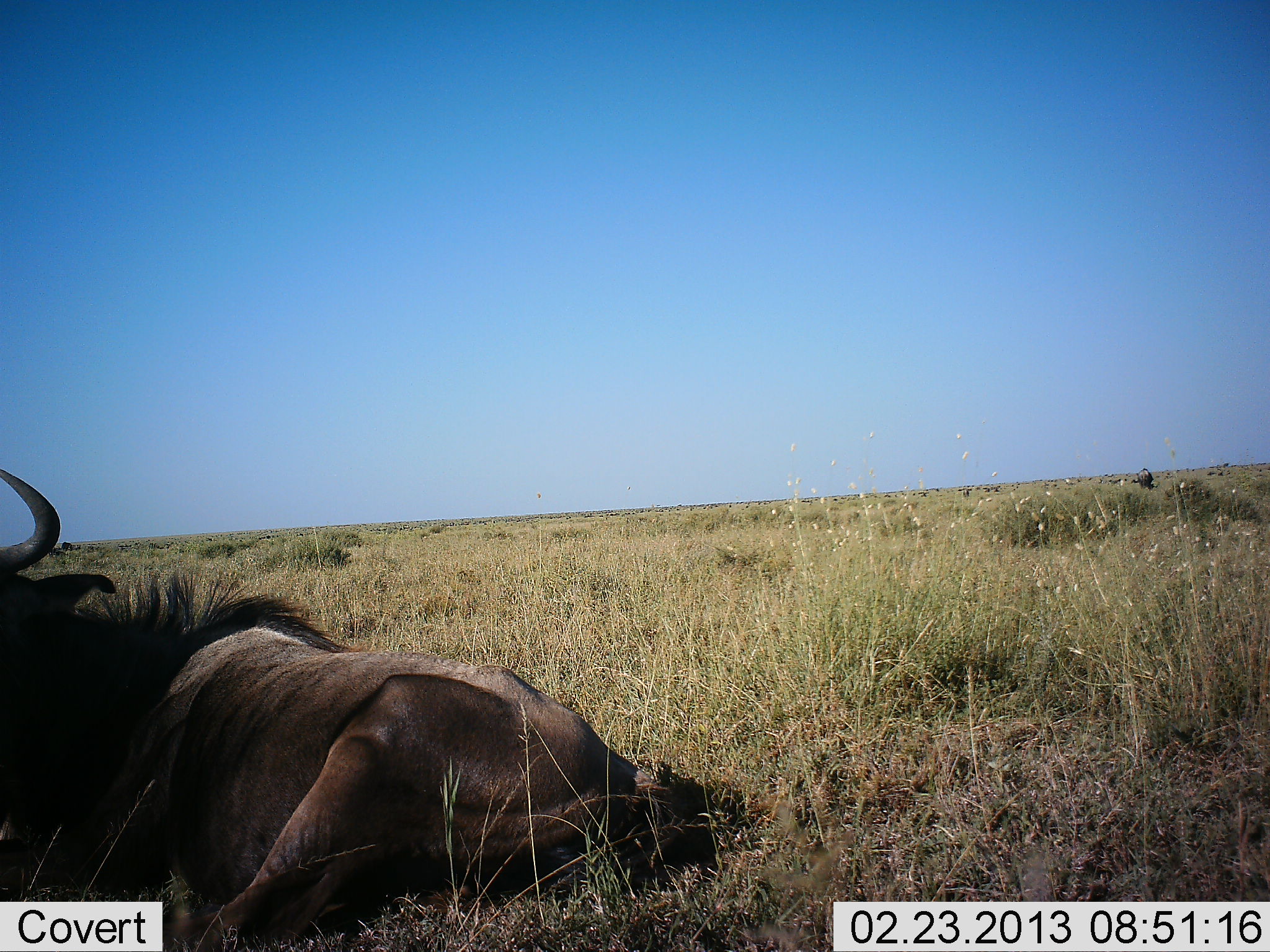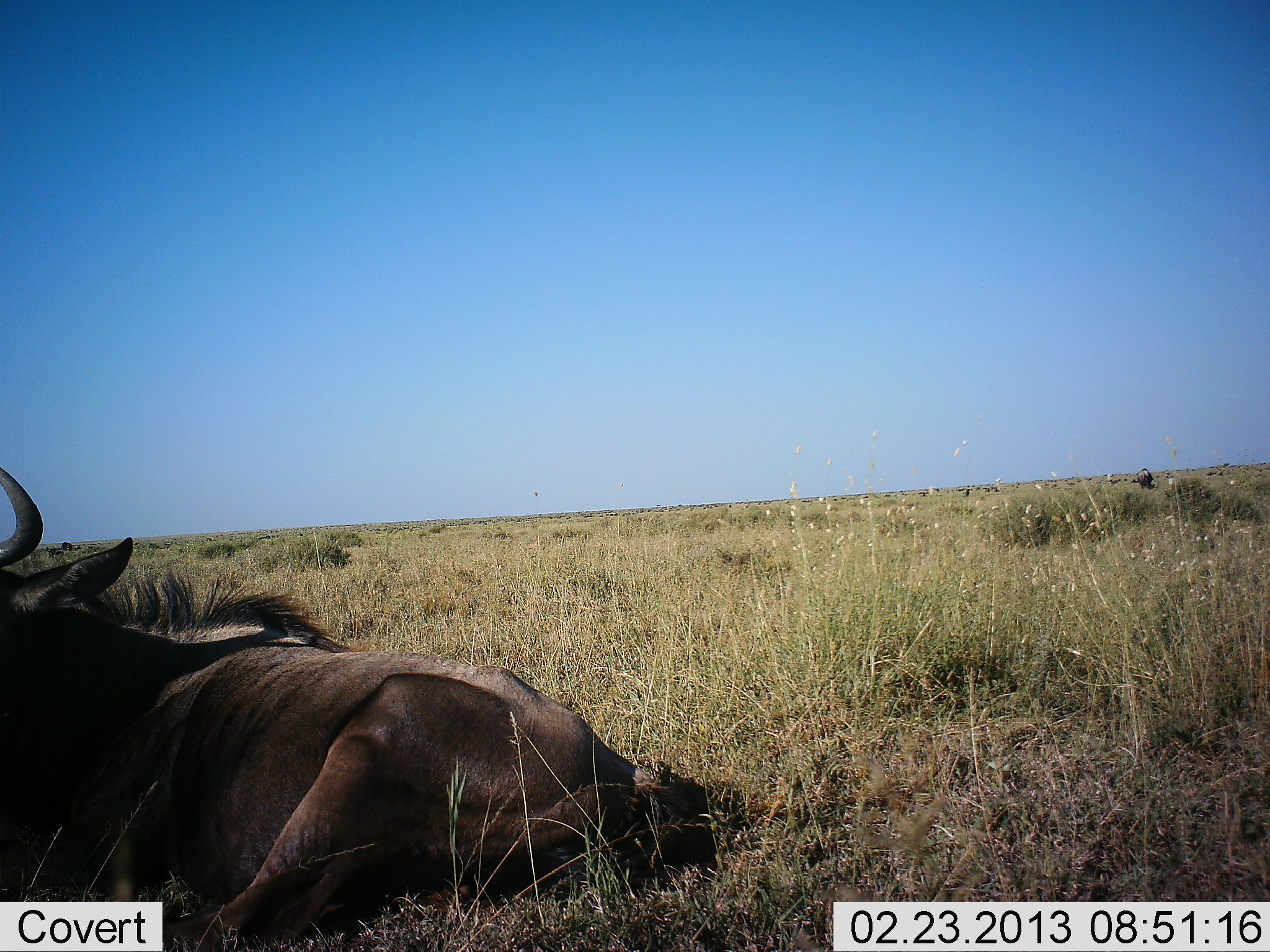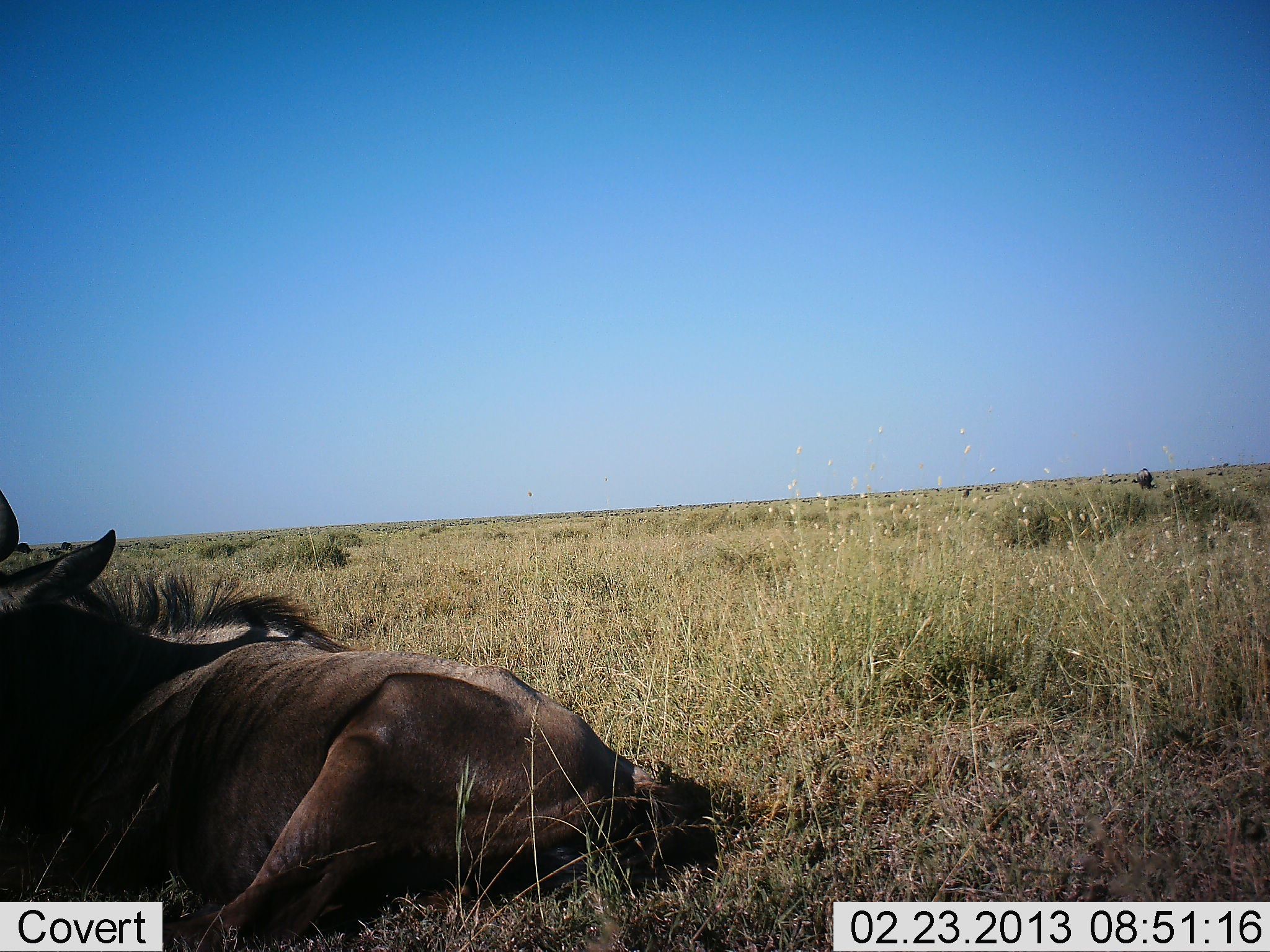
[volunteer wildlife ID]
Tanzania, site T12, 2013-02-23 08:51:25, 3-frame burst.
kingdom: Animalia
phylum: Chordata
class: Mammalia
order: Artiodactyla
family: Bovidae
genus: Connochaetes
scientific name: Connochaetes taurinus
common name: blue wildebeest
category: wildebeest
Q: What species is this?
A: Wildebeest (blue wildebeest) (Connochaetes taurinus).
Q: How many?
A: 1.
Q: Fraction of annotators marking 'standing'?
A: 9%.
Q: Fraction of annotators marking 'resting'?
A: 96%.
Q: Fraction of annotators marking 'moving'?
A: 0%.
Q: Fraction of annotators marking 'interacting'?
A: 0%.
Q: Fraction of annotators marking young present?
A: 0%.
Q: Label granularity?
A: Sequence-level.